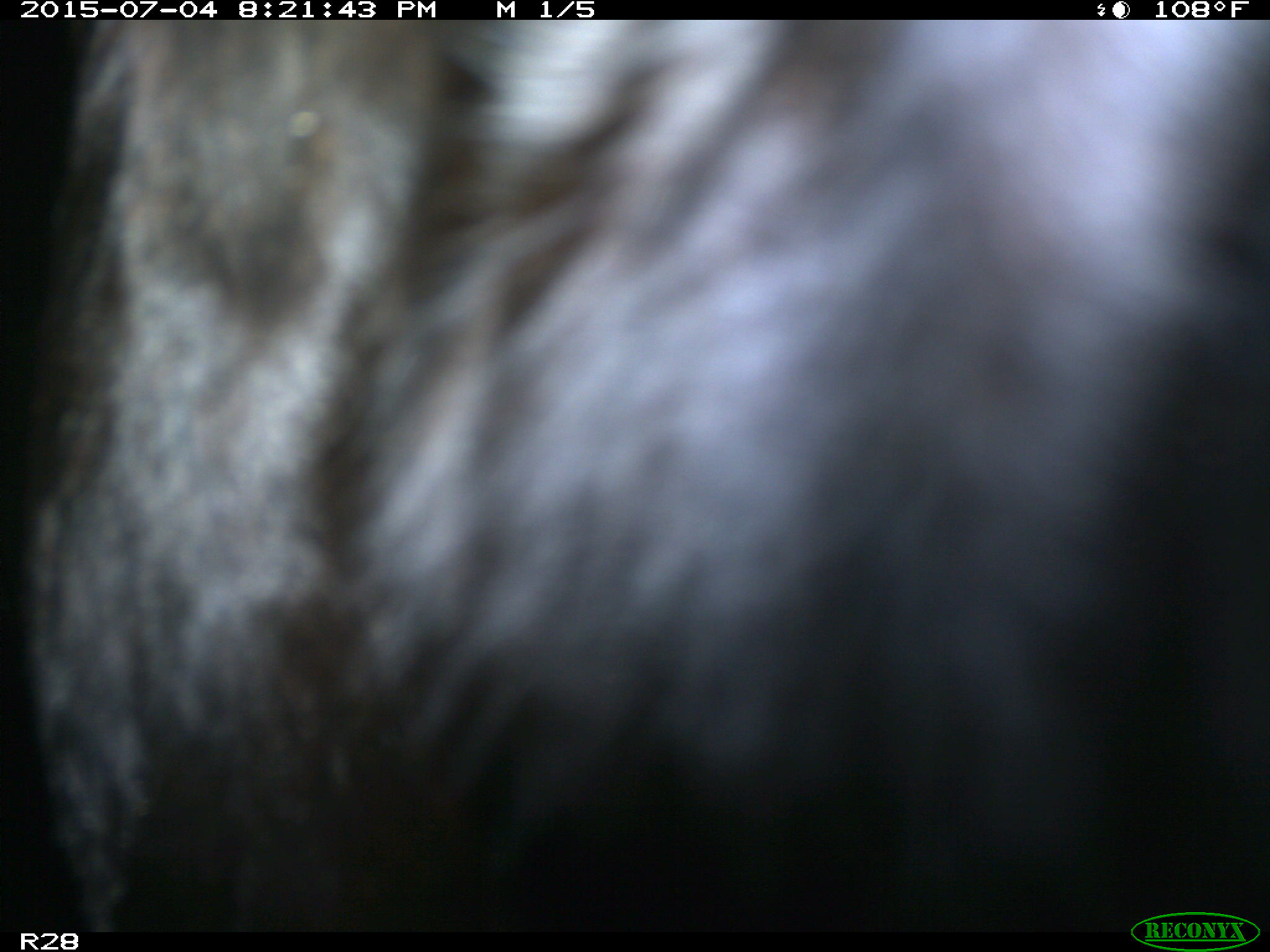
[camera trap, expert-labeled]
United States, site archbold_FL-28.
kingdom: Animalia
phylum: Chordata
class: Mammalia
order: Artiodactyla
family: Bovidae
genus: Bos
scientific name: Bos taurus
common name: domestic cow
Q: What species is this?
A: Bos taurus (domestic cow).